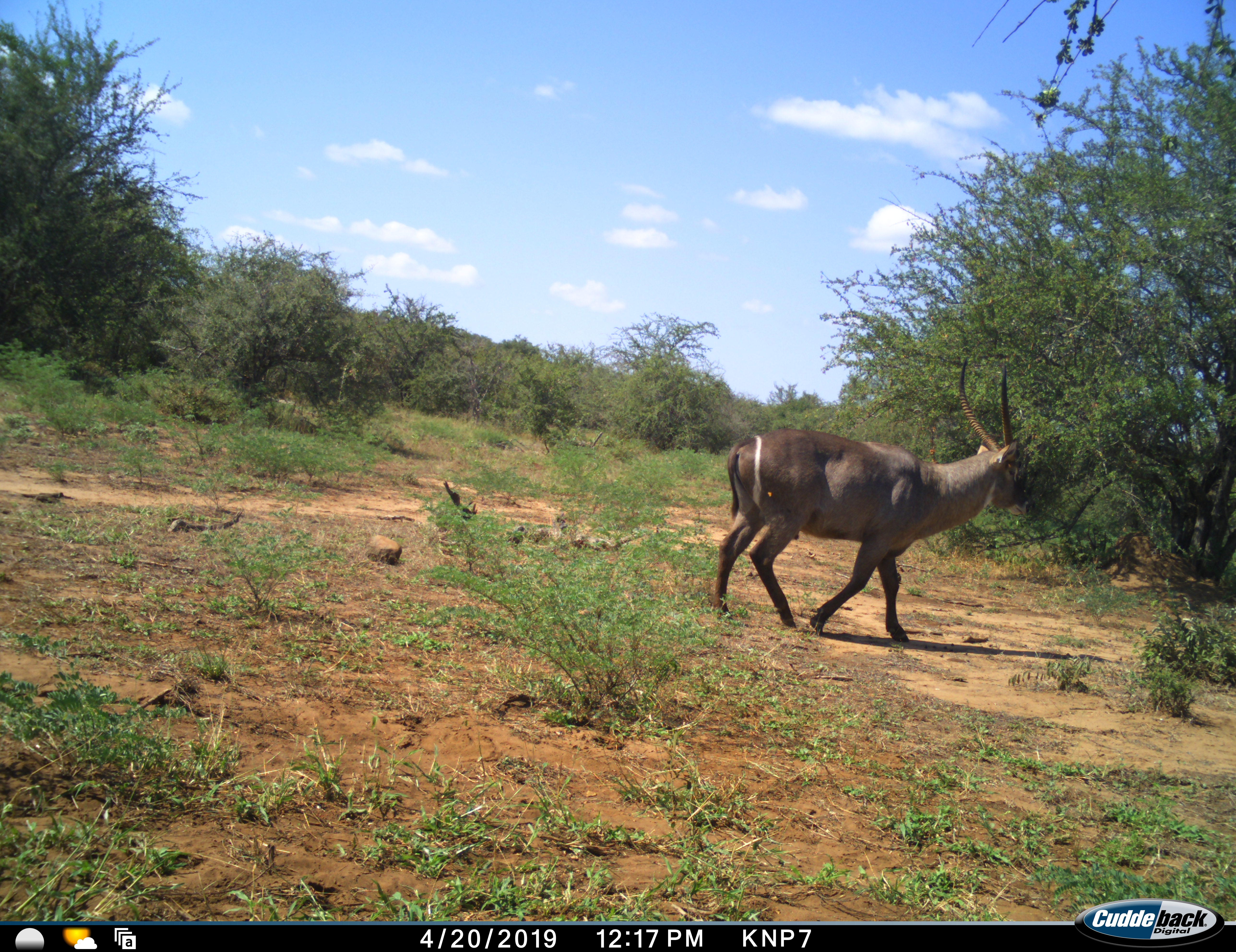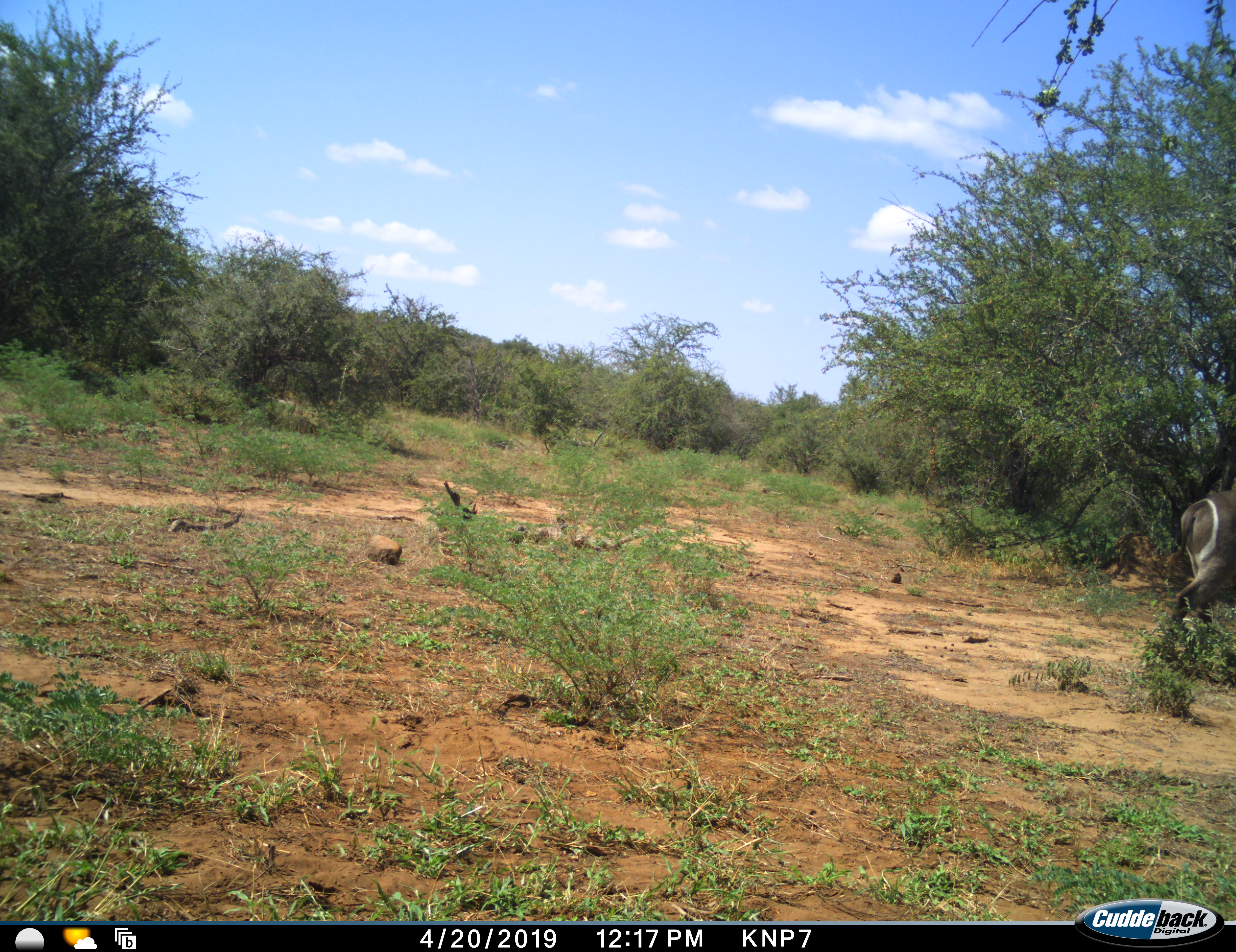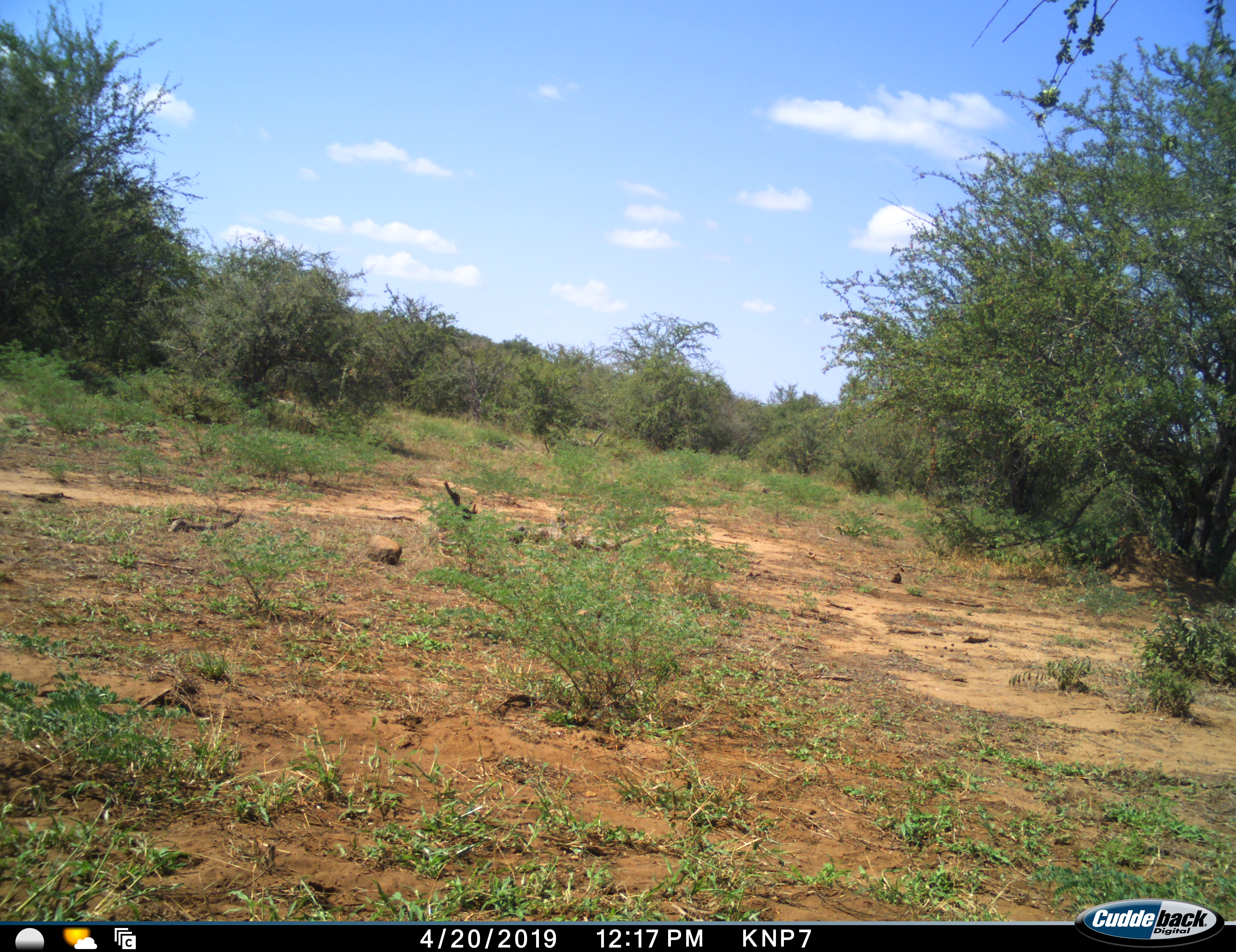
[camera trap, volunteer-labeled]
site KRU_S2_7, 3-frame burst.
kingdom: Animalia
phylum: Chordata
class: Mammalia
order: Artiodactyla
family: Bovidae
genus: Kobus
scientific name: Kobus ellipsiprymnus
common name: waterbuck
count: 1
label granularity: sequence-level